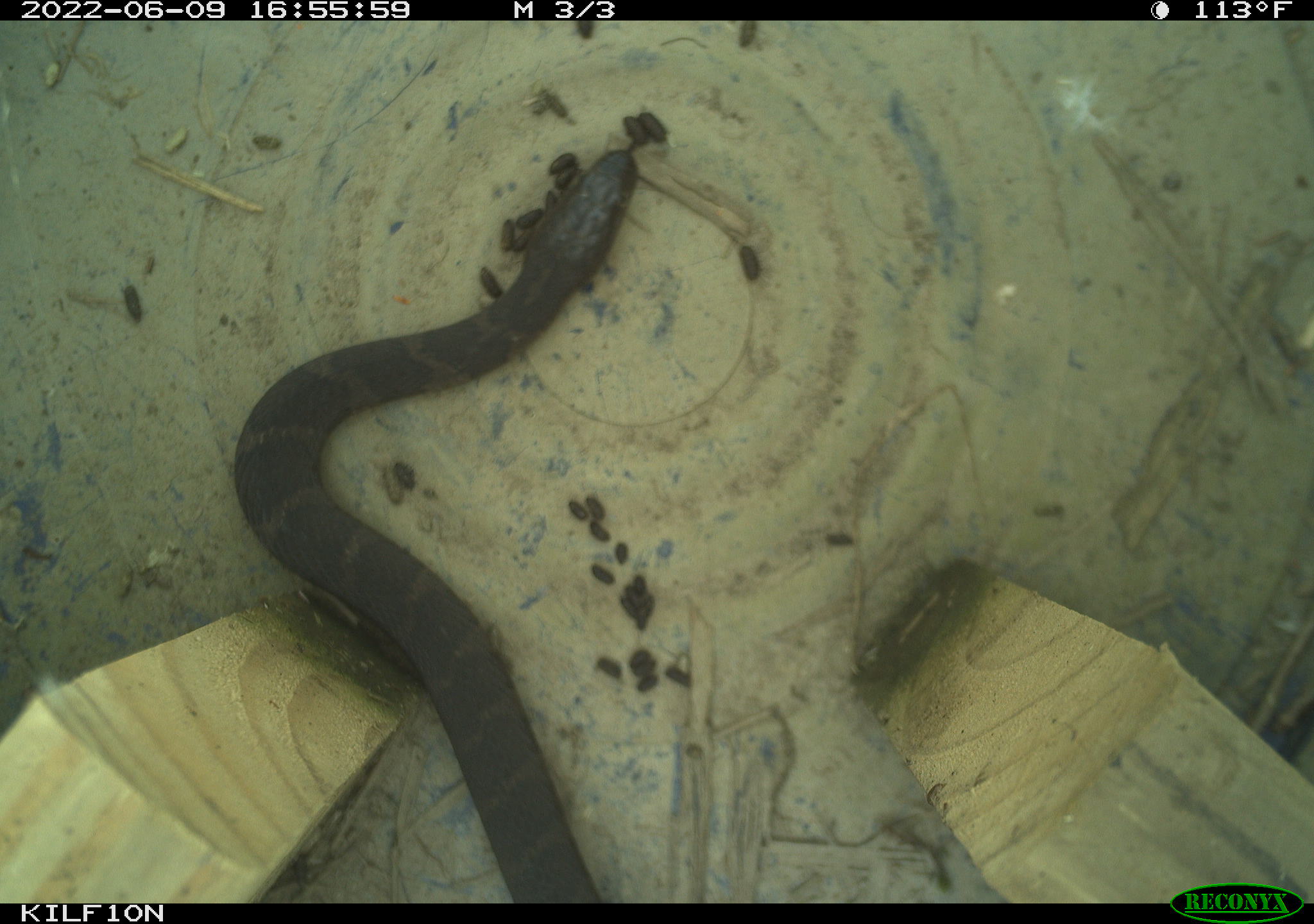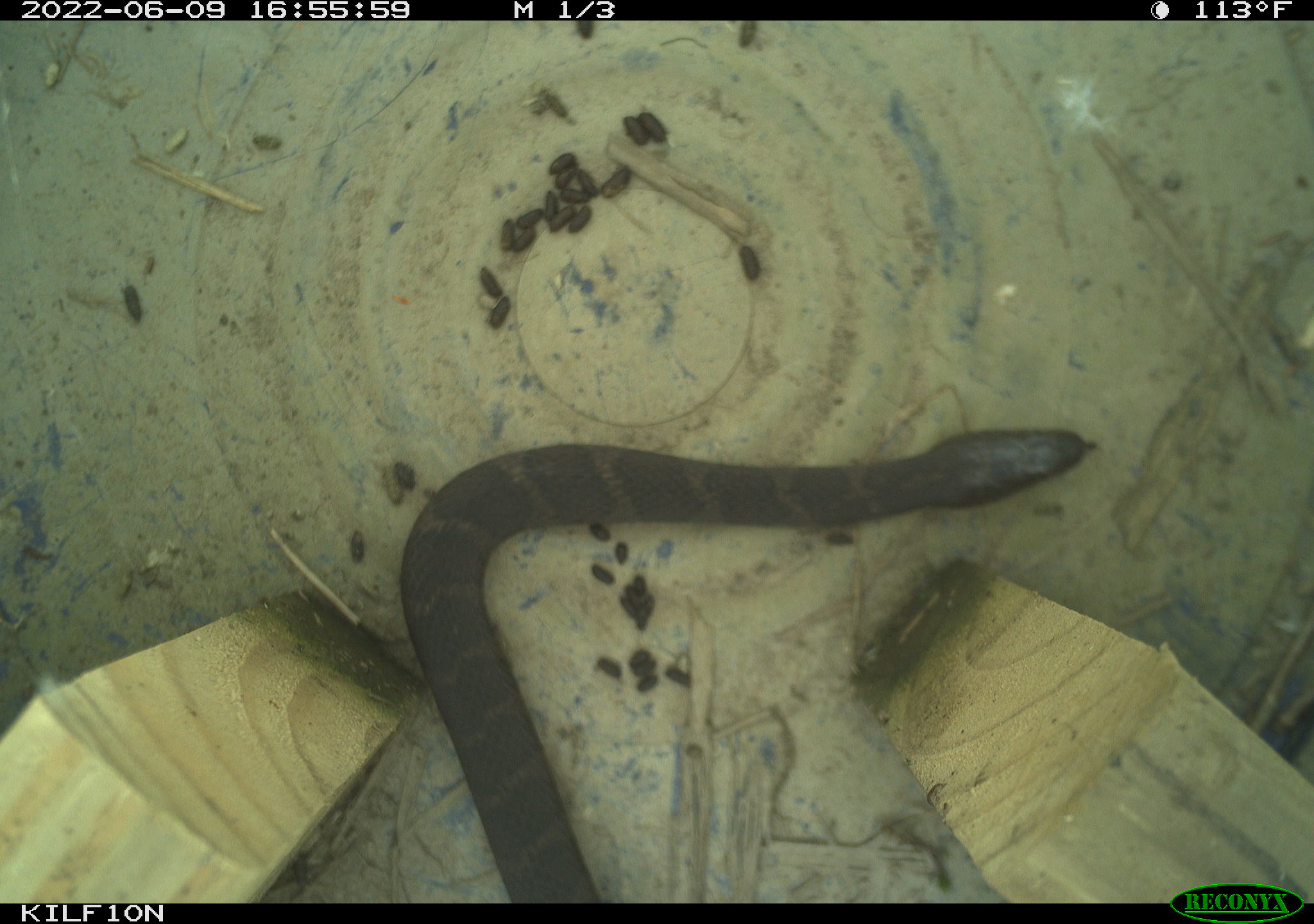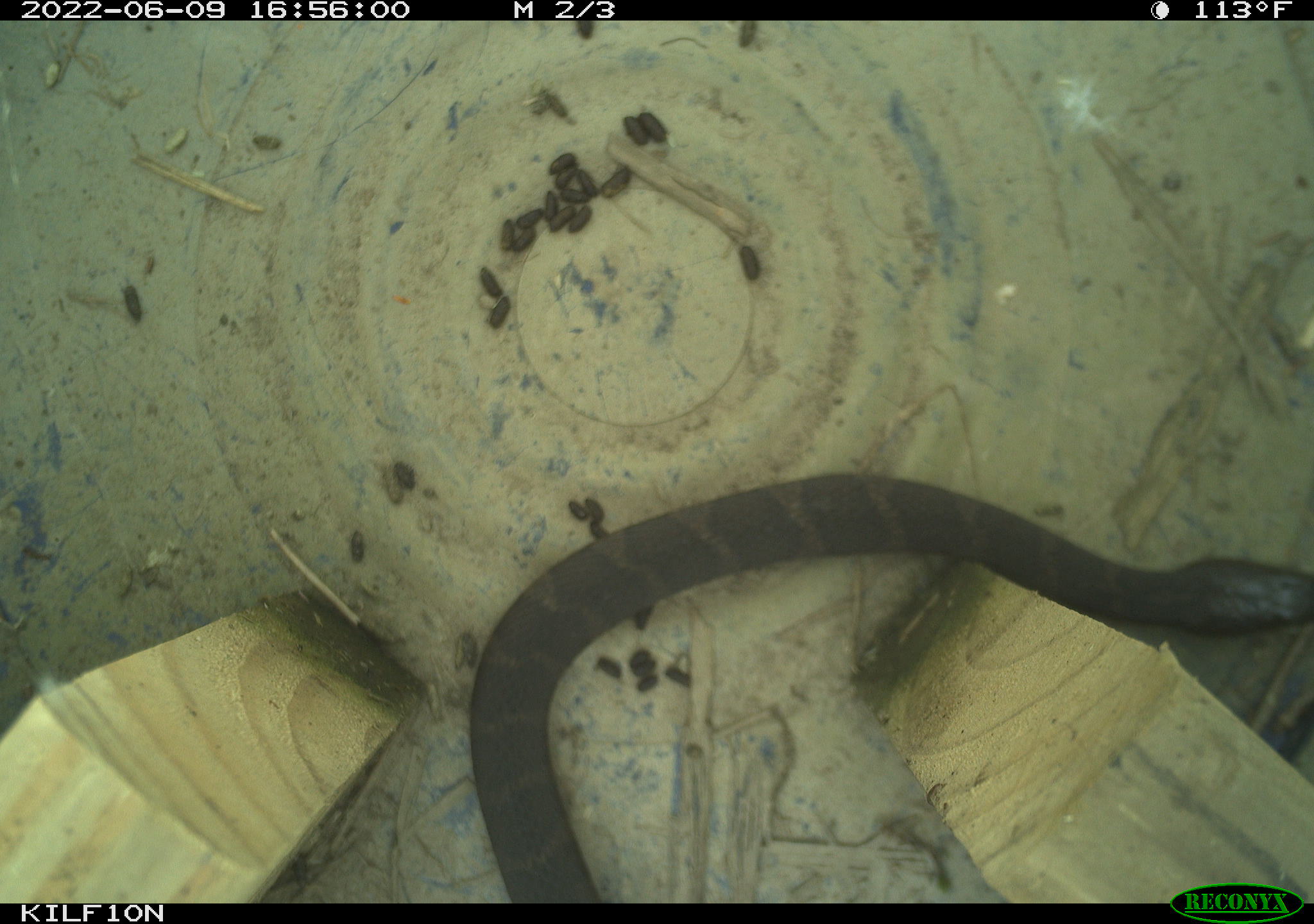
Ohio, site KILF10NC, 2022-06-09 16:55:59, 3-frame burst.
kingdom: Animalia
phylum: Chordata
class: Reptilia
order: Squamata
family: Colubridae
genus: Nerodia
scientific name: Nerodia sipedon sipedon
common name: northern watersnake